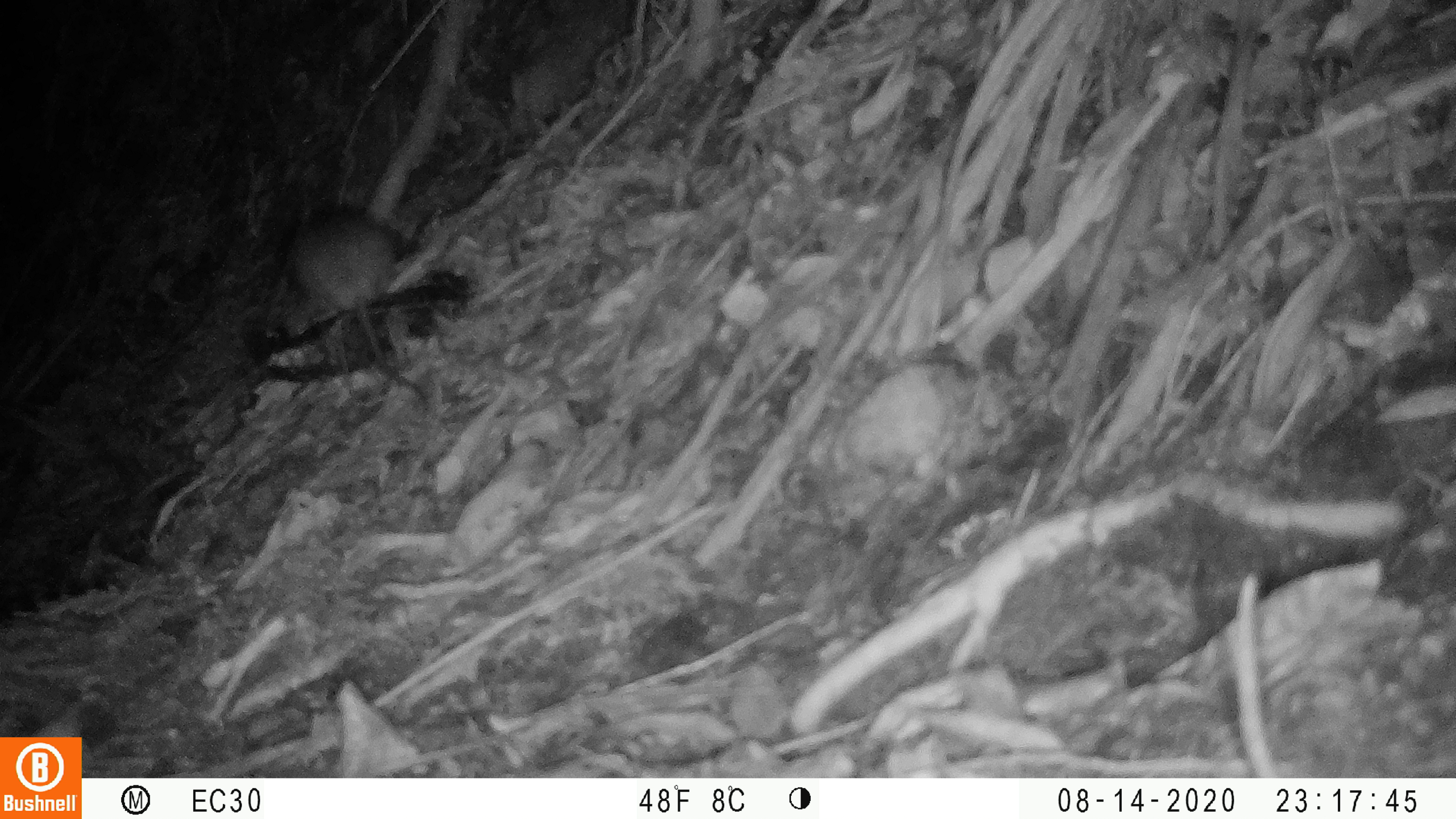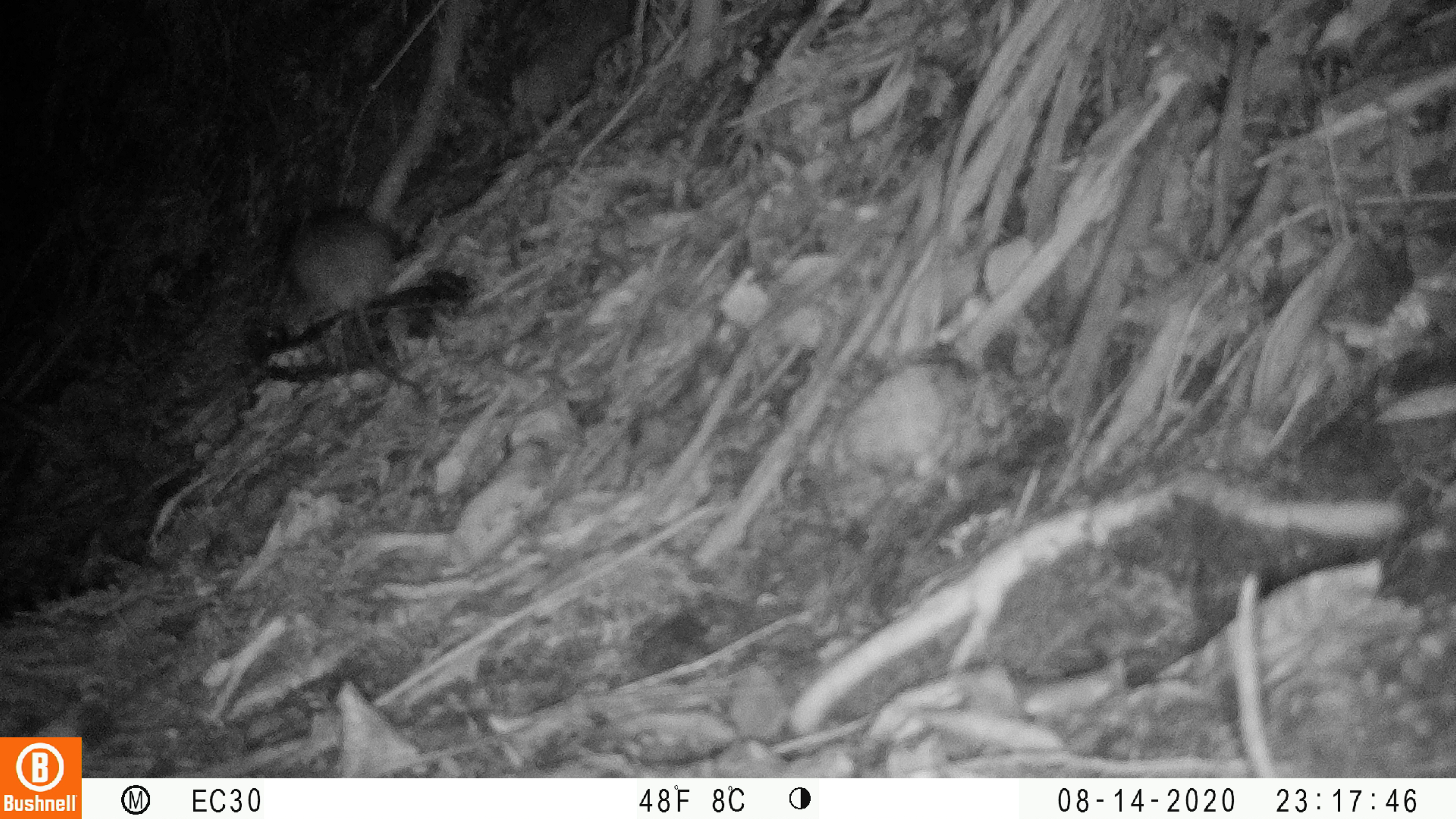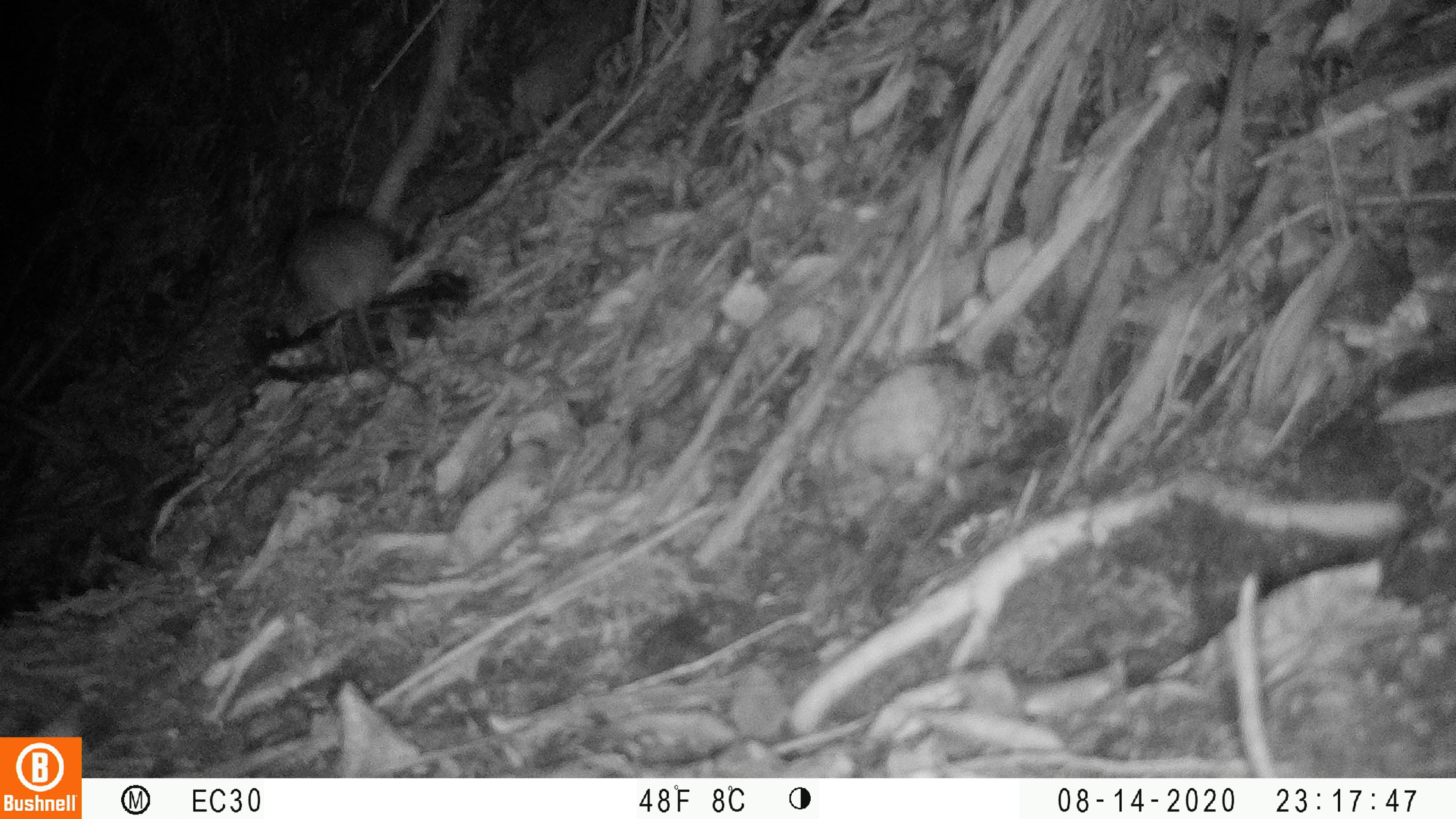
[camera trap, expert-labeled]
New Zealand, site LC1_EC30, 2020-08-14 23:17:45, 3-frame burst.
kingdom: Animalia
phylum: Chordata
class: Mammalia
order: Rodentia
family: Muridae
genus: Rattus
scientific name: Rattus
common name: rat